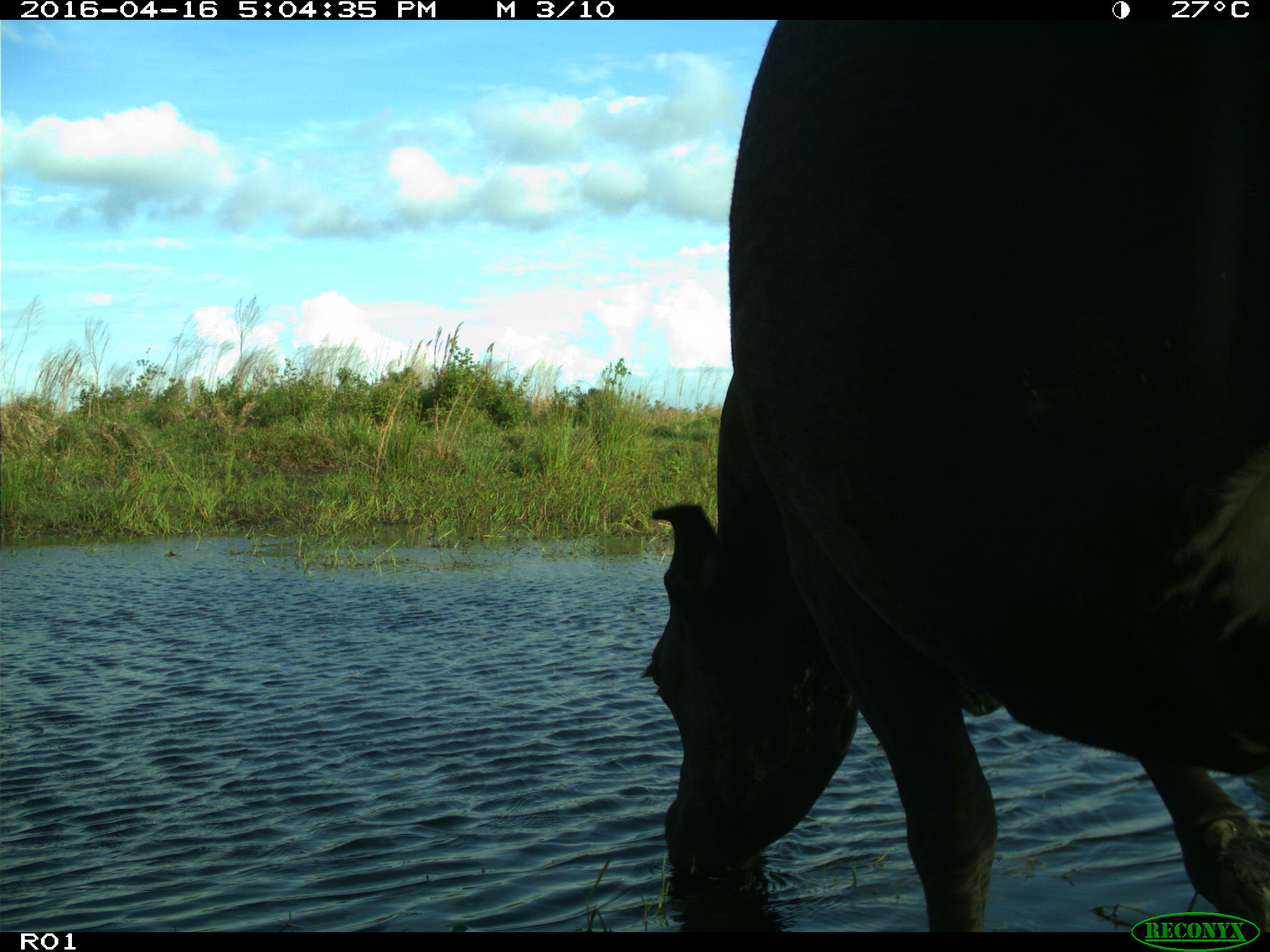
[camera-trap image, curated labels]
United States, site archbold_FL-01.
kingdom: Animalia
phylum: Chordata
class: Mammalia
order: Artiodactyla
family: Bovidae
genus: Bos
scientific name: Bos taurus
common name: domestic cow